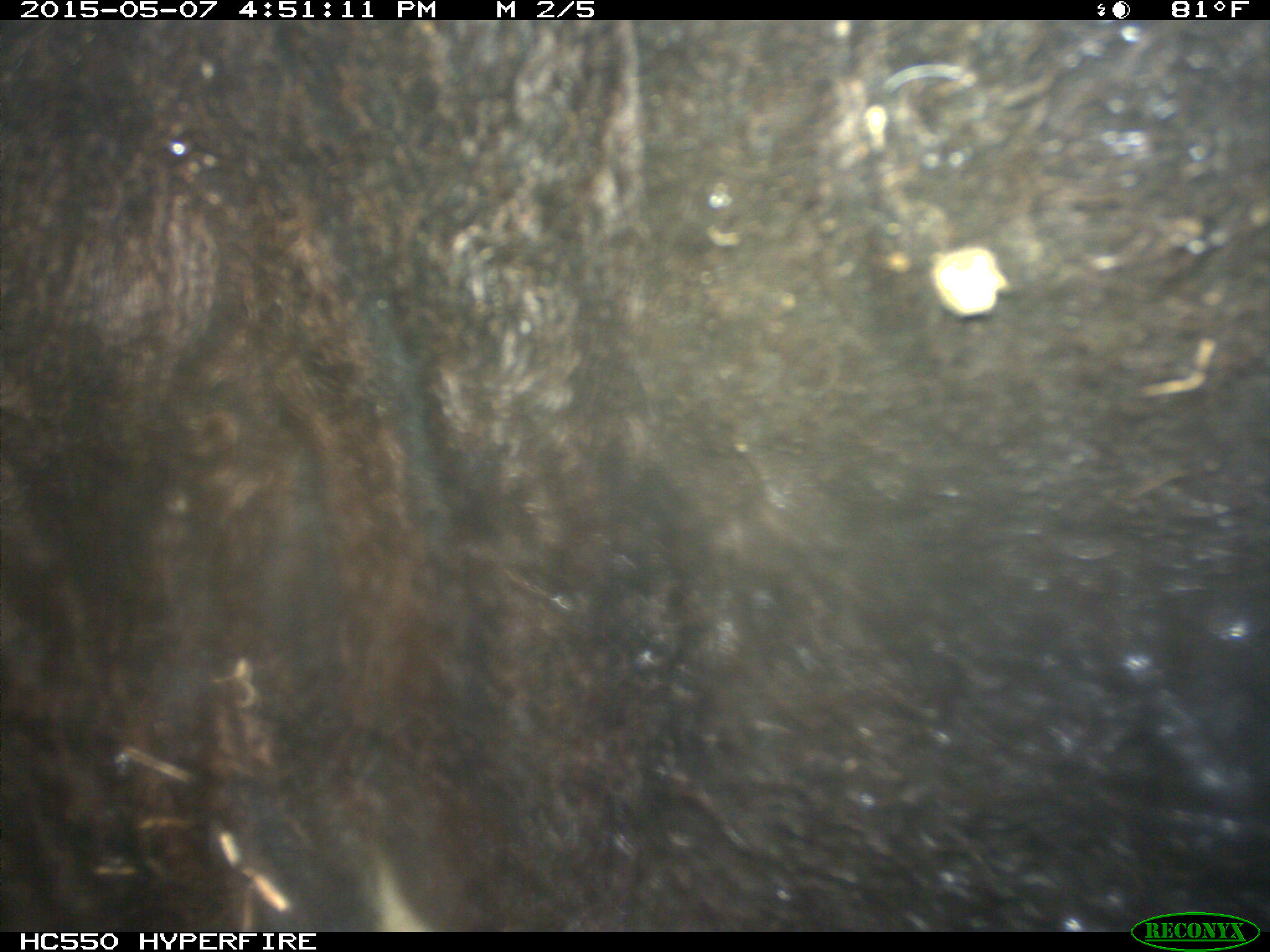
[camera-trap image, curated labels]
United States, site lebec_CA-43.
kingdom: Animalia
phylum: Chordata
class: Mammalia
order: Artiodactyla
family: Bovidae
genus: Bos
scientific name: Bos taurus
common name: domestic cow